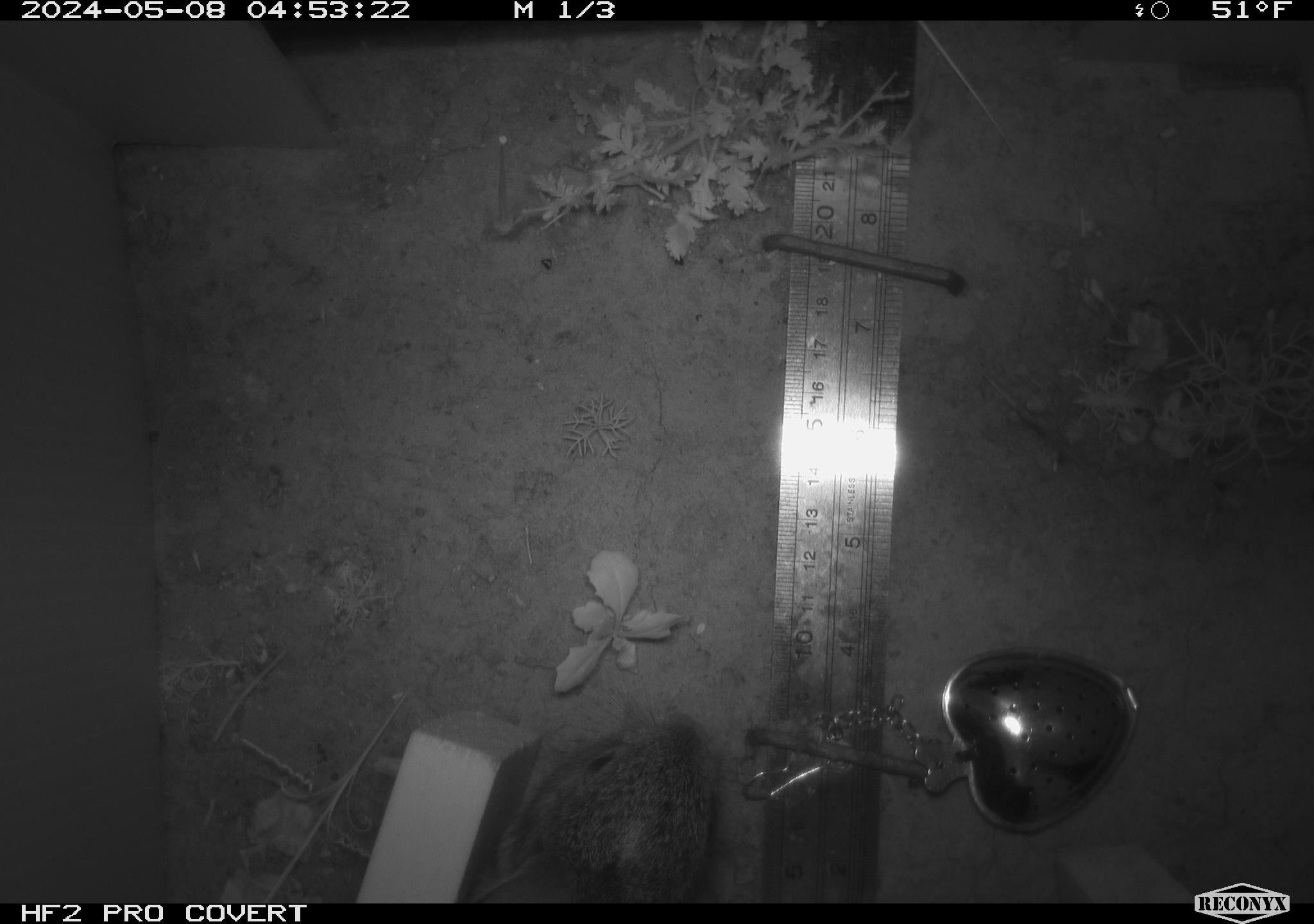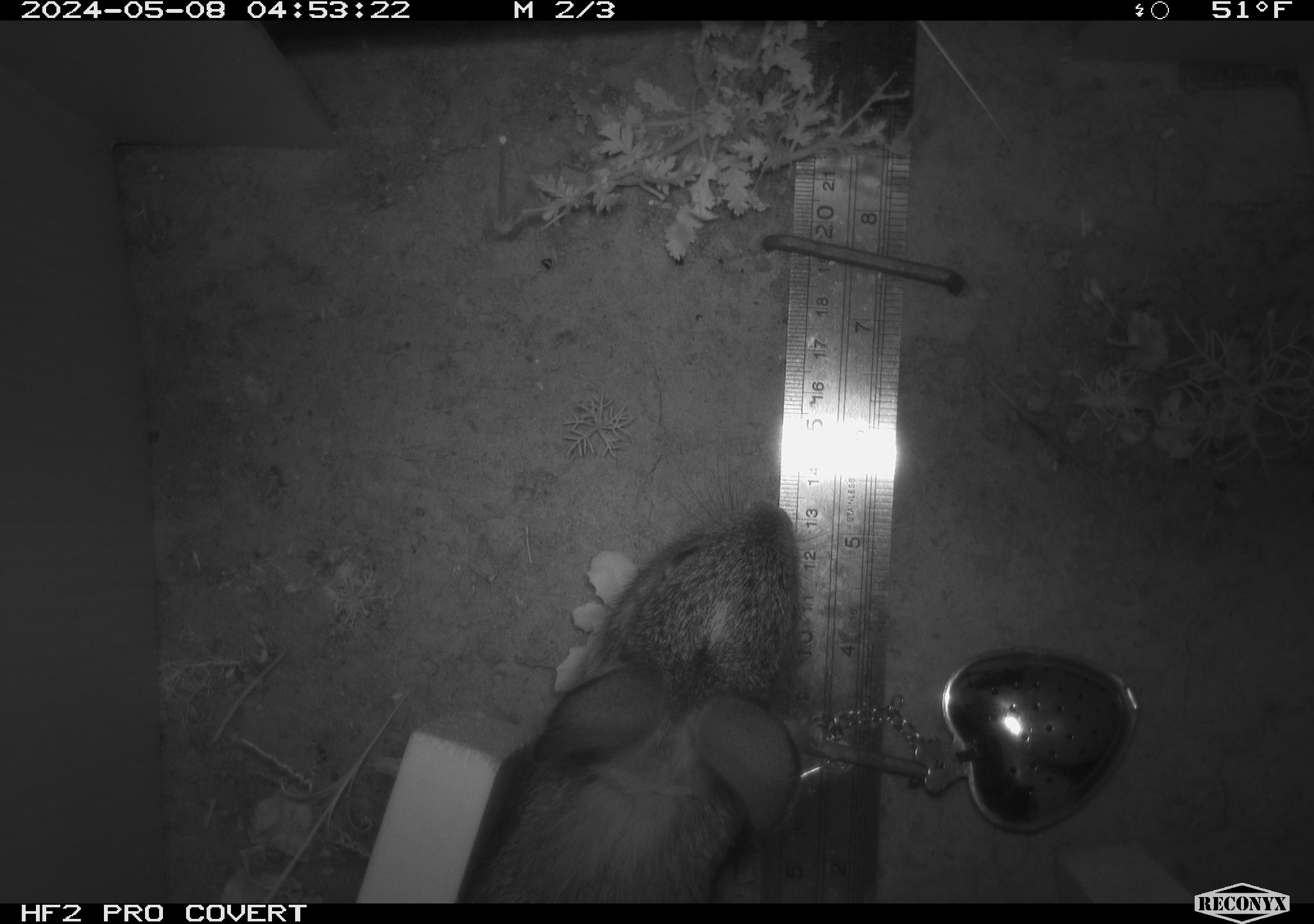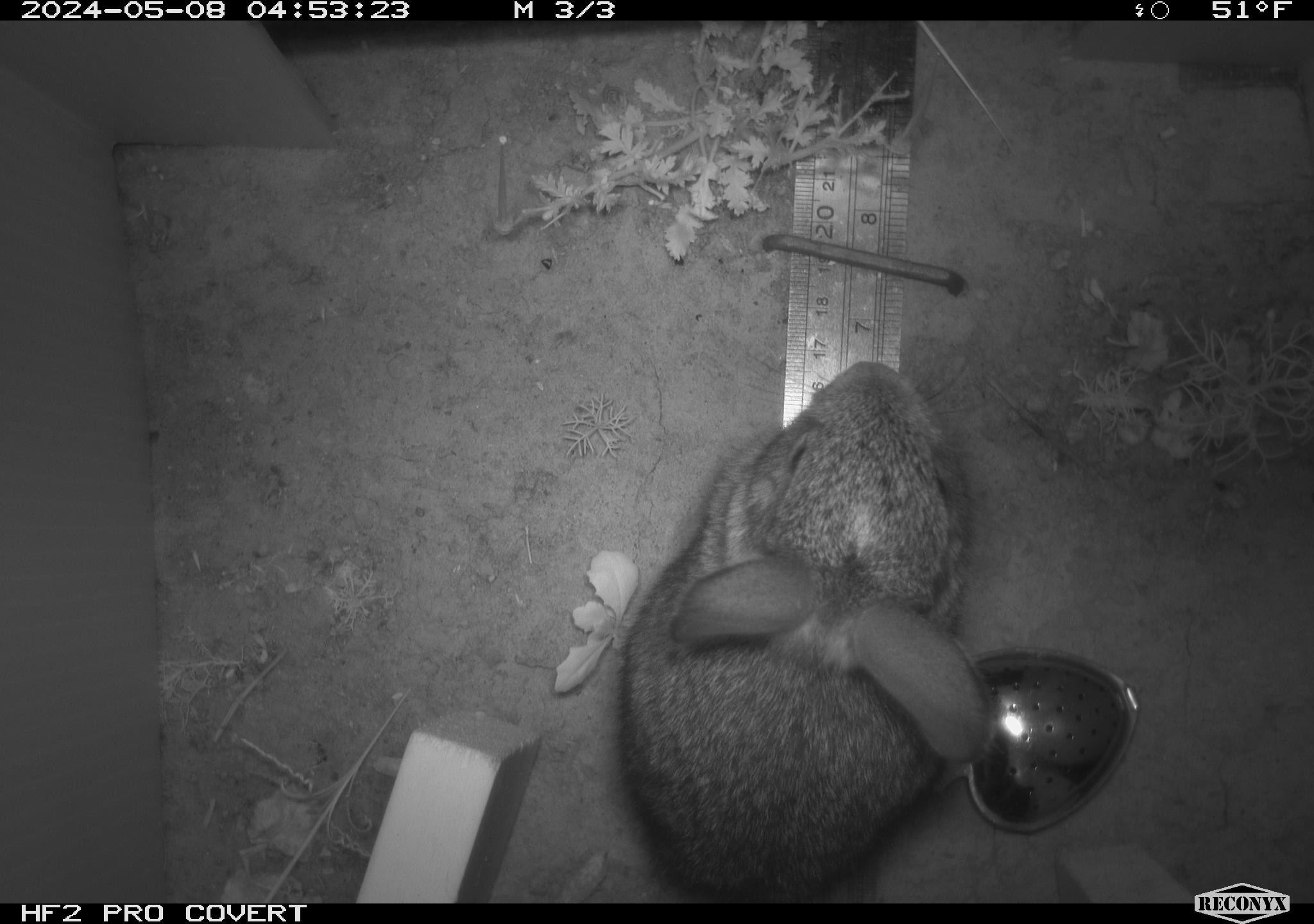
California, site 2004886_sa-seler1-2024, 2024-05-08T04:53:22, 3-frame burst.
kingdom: Animalia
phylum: Chordata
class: Mammalia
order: Lagomorpha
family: Leporidae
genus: Sylvilagus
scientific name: Sylvilagus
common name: cottontail rabbits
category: sylvilagus species